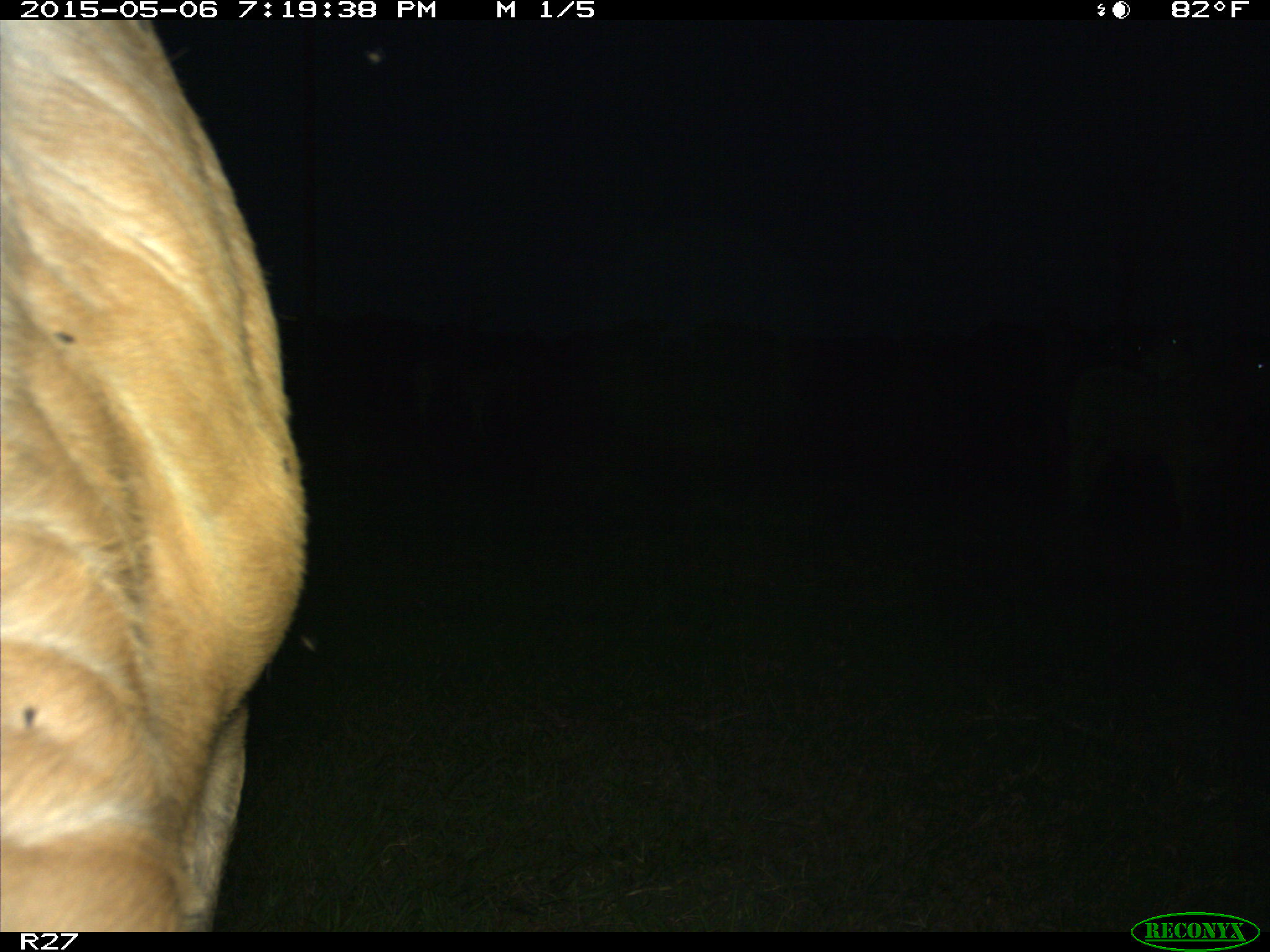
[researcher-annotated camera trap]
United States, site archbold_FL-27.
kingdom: Animalia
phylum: Chordata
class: Mammalia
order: Artiodactyla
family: Bovidae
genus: Bos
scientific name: Bos taurus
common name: domestic cow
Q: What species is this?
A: Bos taurus (domestic cow).